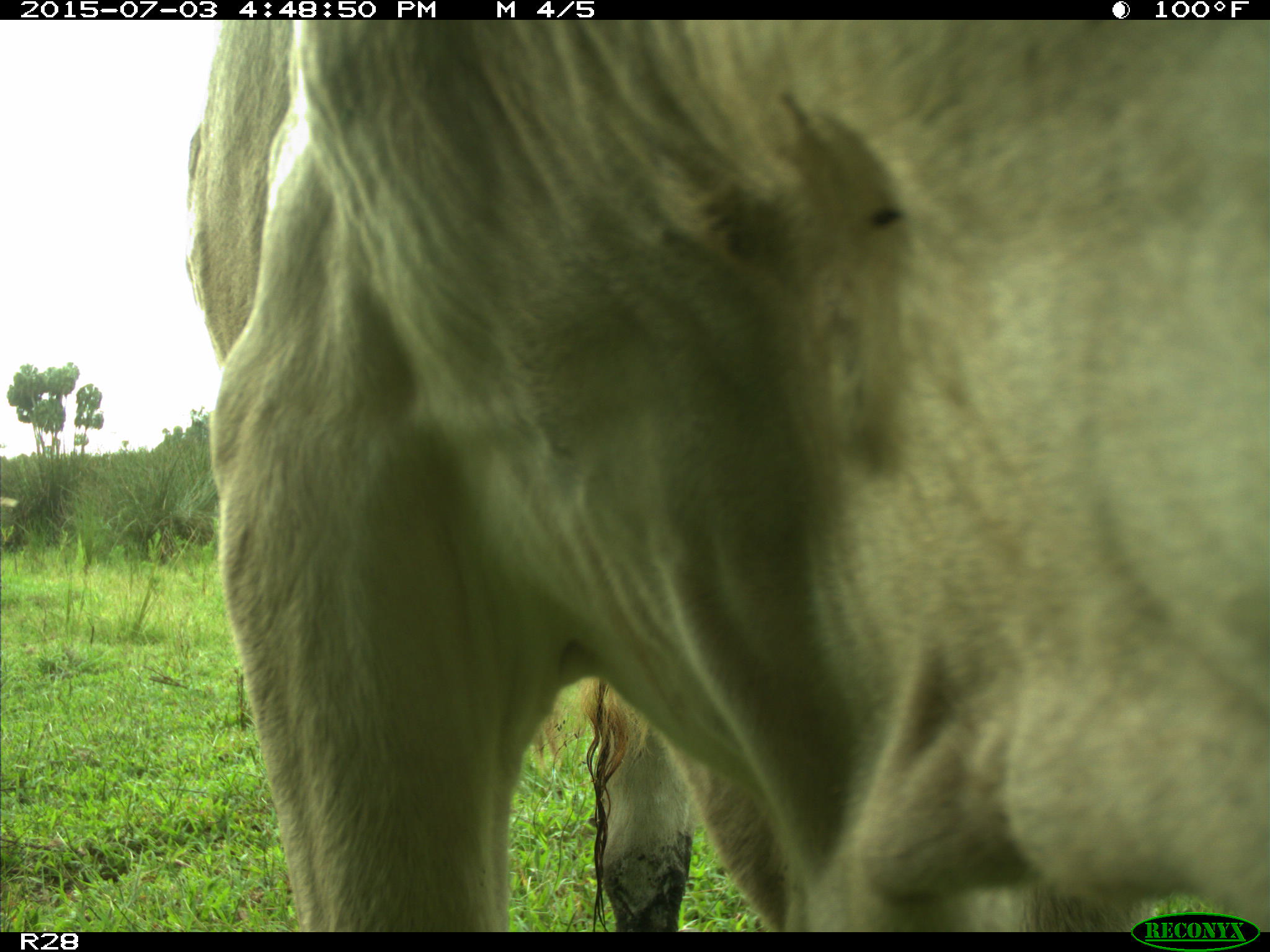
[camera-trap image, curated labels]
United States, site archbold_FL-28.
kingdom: Animalia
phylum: Chordata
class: Mammalia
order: Artiodactyla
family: Bovidae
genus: Bos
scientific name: Bos taurus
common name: domestic cow